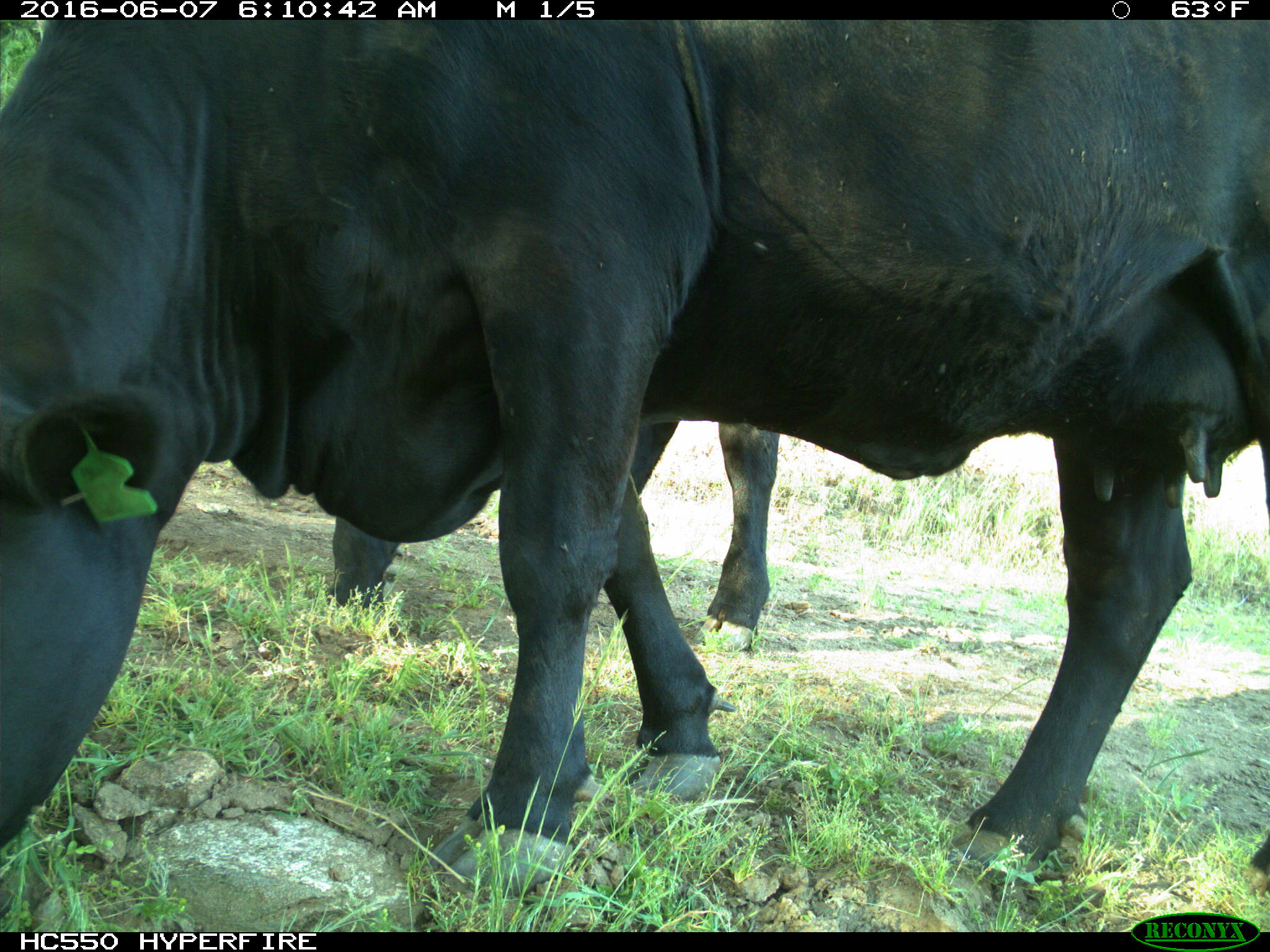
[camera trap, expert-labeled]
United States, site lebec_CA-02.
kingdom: Animalia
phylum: Chordata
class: Mammalia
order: Artiodactyla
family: Bovidae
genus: Bos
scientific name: Bos taurus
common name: domestic cow